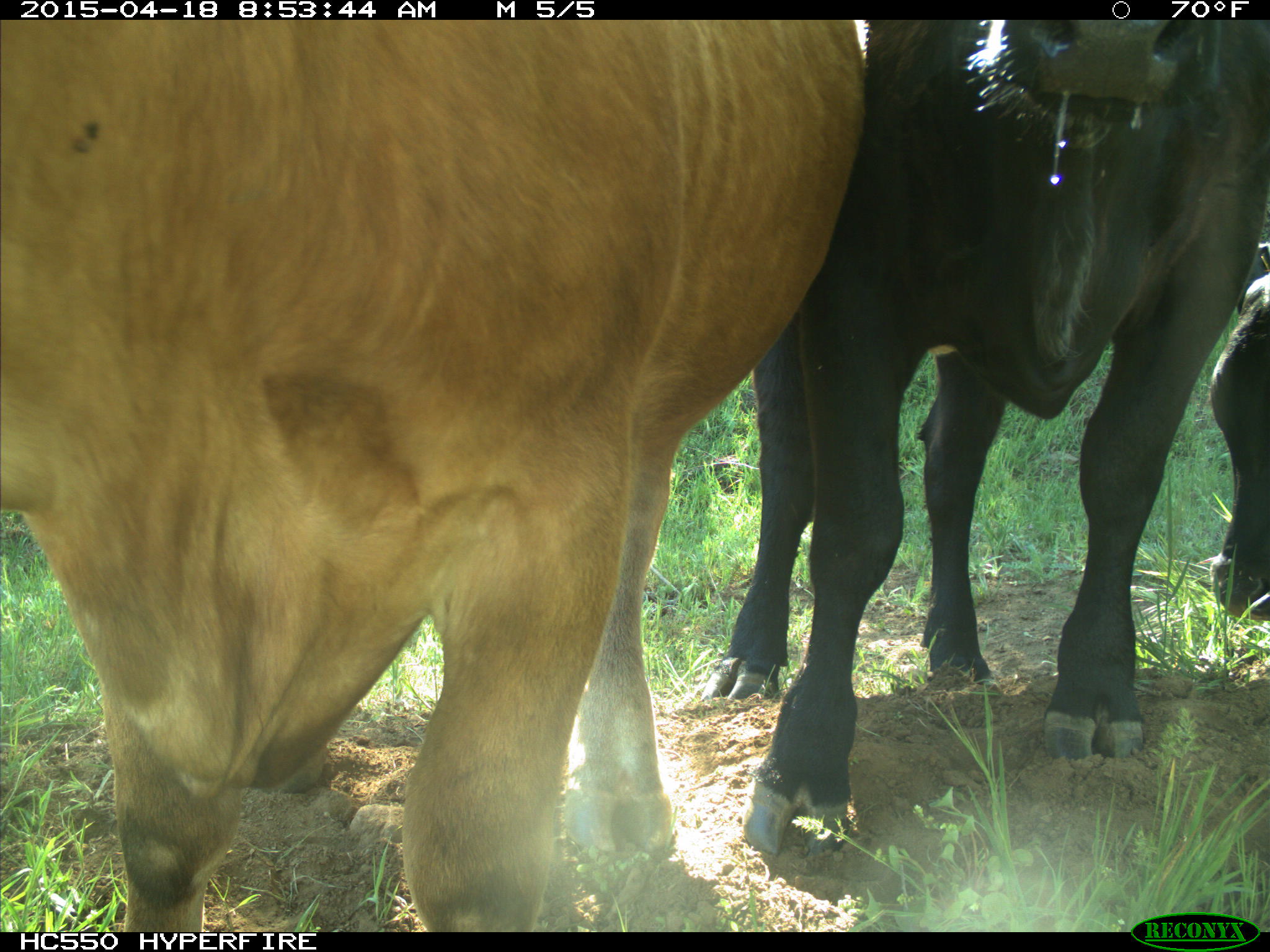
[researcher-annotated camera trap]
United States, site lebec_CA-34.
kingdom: Animalia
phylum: Chordata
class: Mammalia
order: Artiodactyla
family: Bovidae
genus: Bos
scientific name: Bos taurus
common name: domestic cow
Bos taurus (domestic cow).